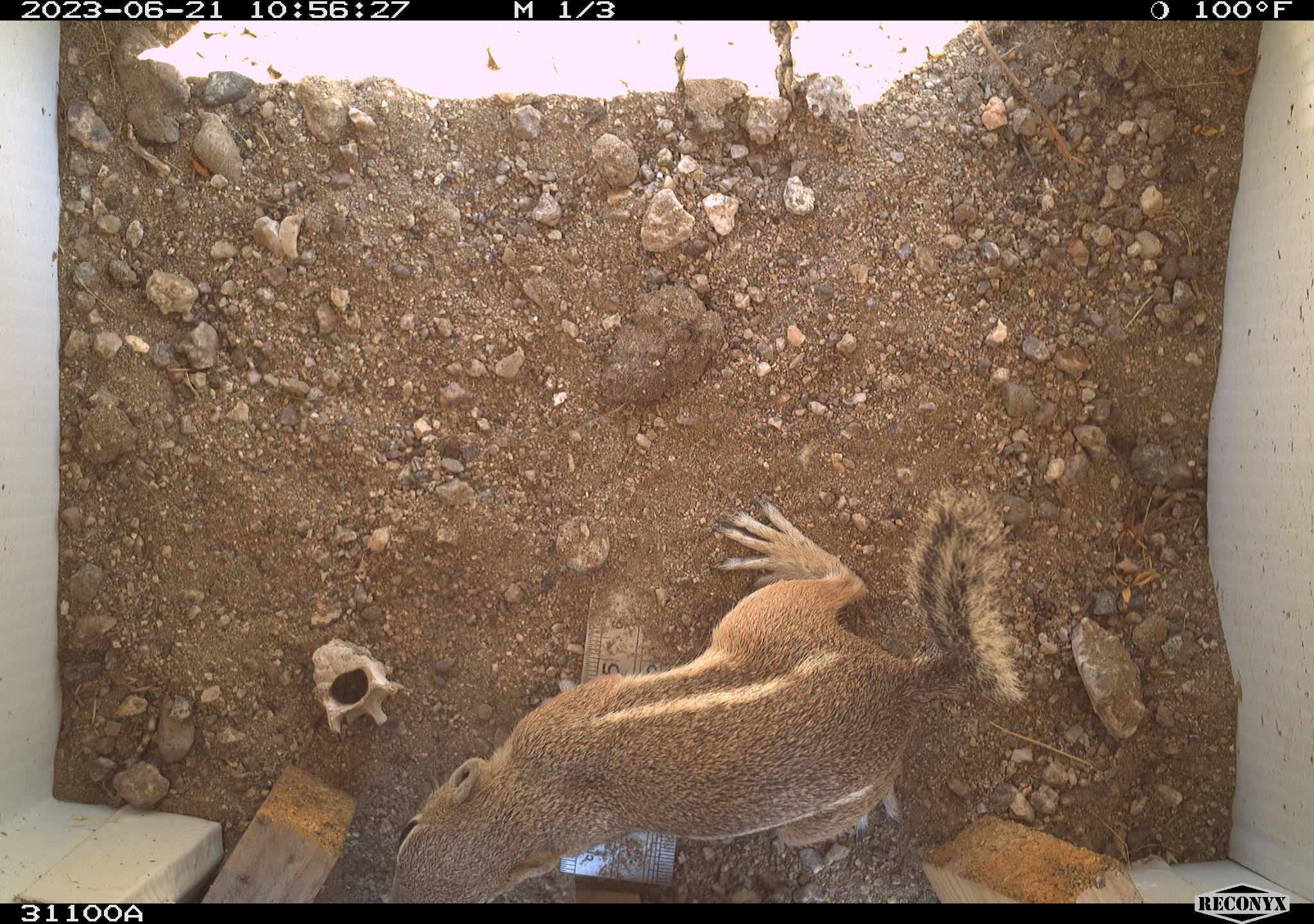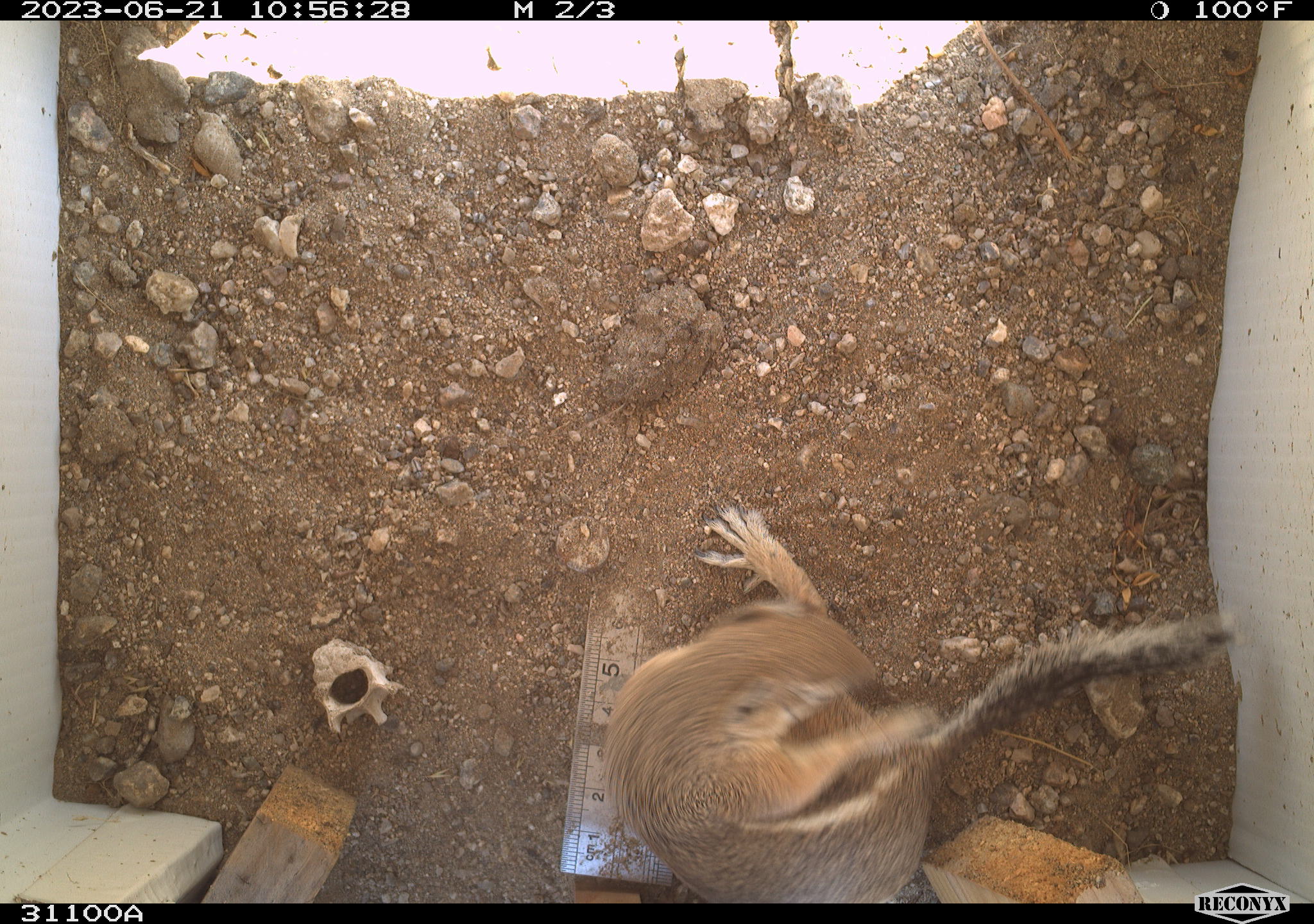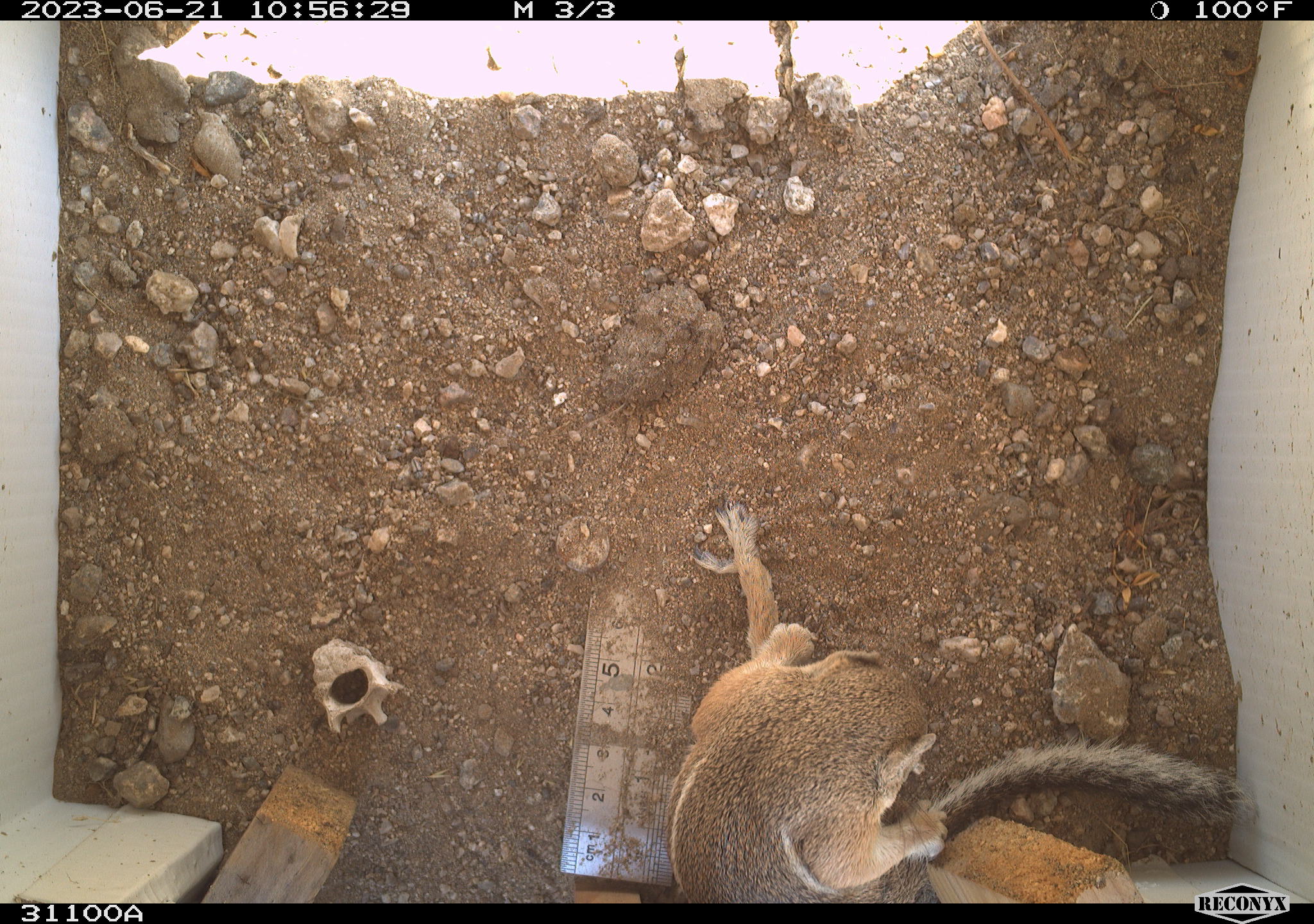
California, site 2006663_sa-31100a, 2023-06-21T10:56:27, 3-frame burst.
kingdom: Animalia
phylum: Chordata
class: Mammalia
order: Rodentia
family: Sciuridae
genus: Ammospermophilus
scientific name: Ammospermophilus leucurus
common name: white-tailed antelope squirrel